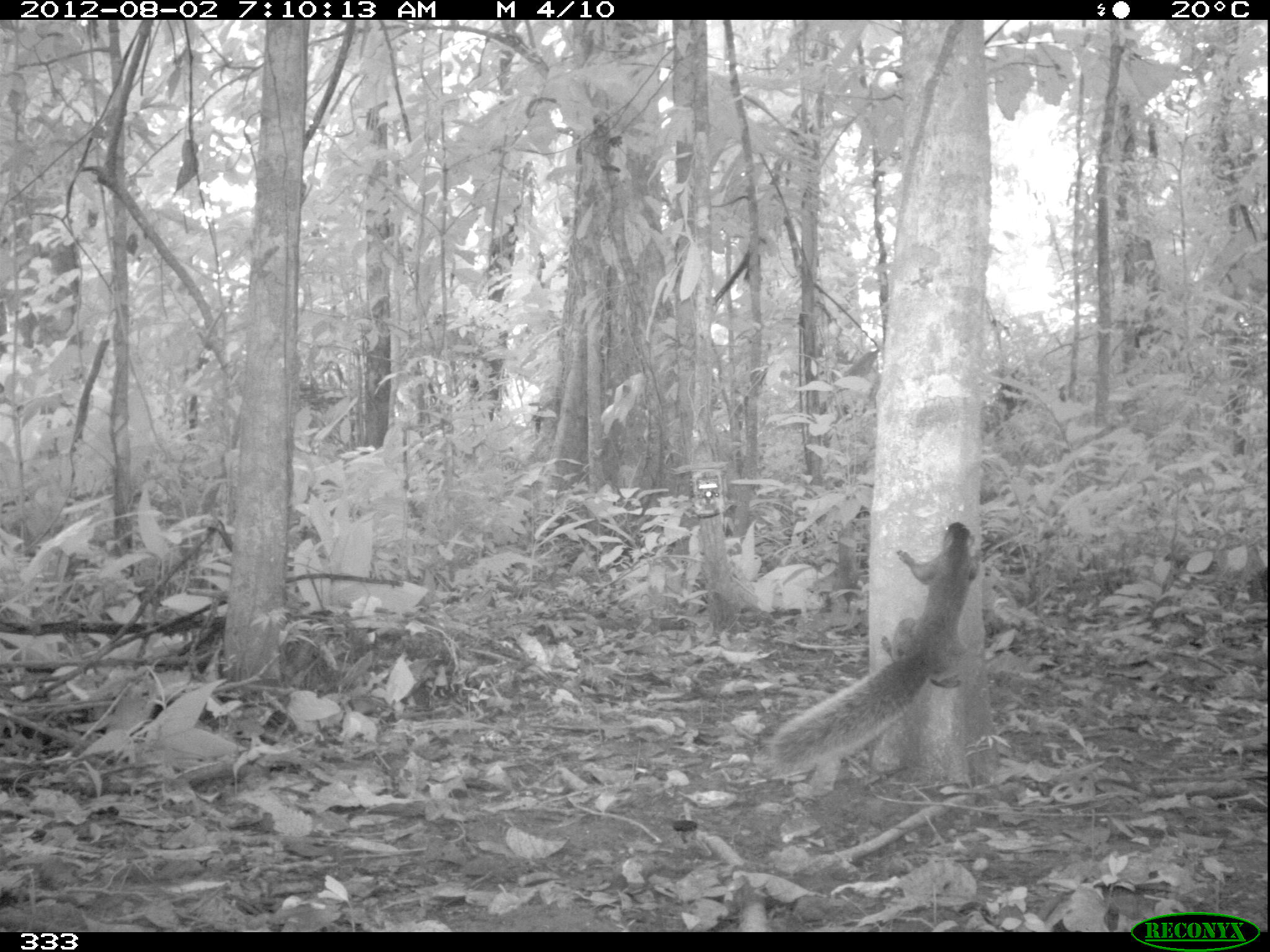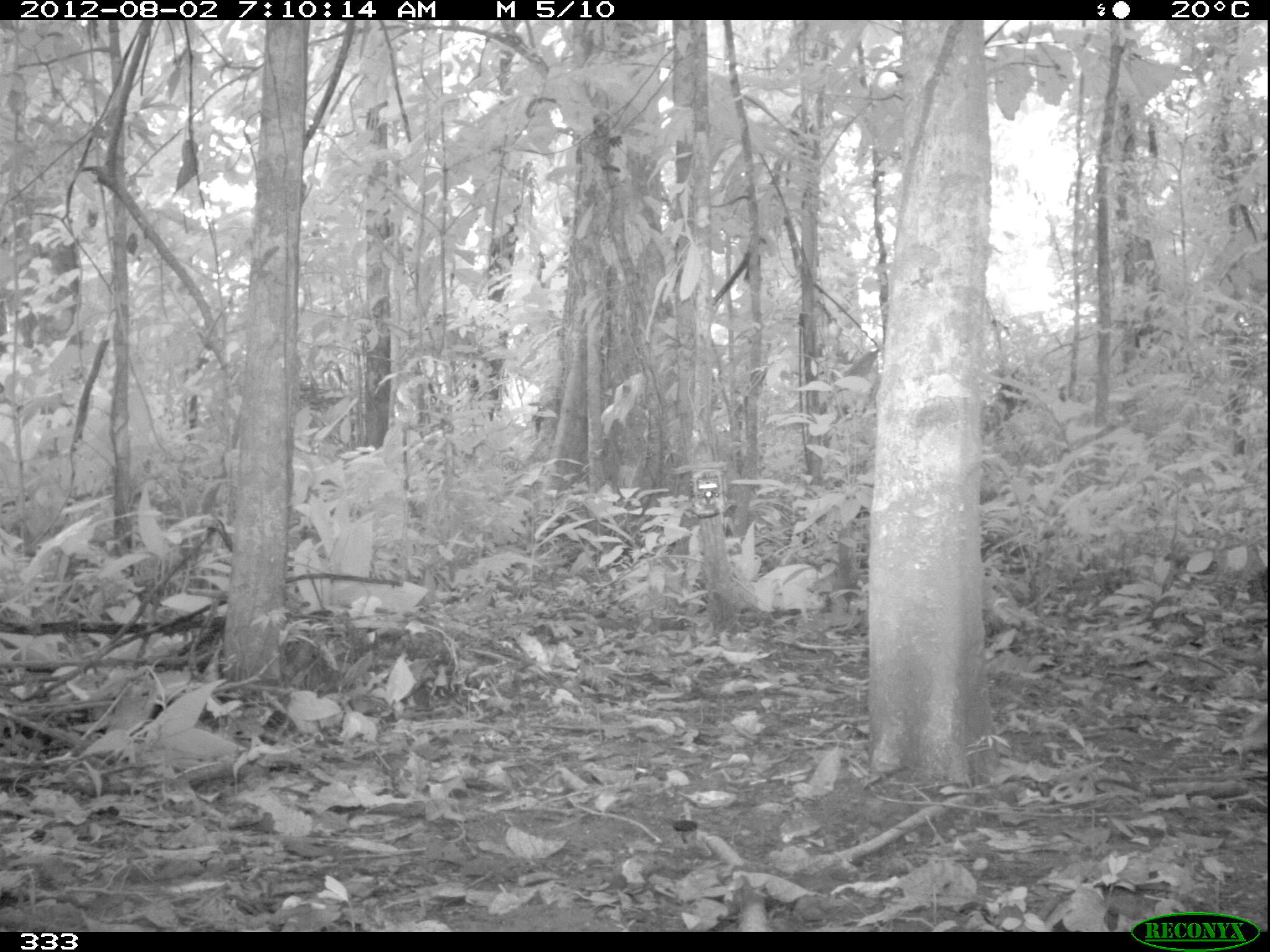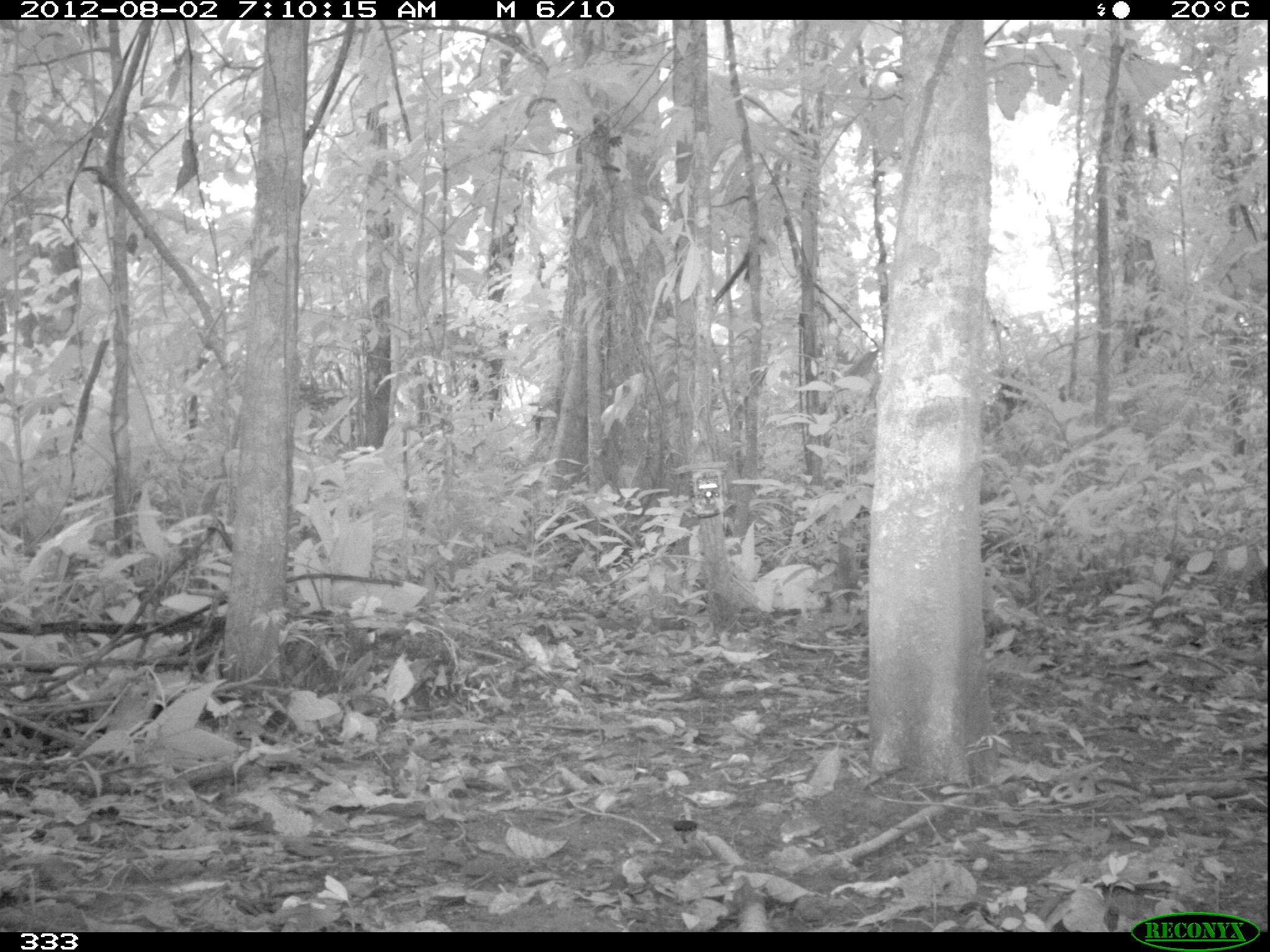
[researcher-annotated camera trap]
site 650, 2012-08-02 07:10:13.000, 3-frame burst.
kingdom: Animalia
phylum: Chordata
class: Mammalia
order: Rodentia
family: Sciuridae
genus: Sciurus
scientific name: Sciurus spadiceus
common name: southern amazon red squirrel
Sciurus spadiceus (southern amazon red squirrel).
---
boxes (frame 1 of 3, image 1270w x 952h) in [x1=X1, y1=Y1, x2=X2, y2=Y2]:
sciurus spadiceus: [x1=766, y1=521, x2=984, y2=776]